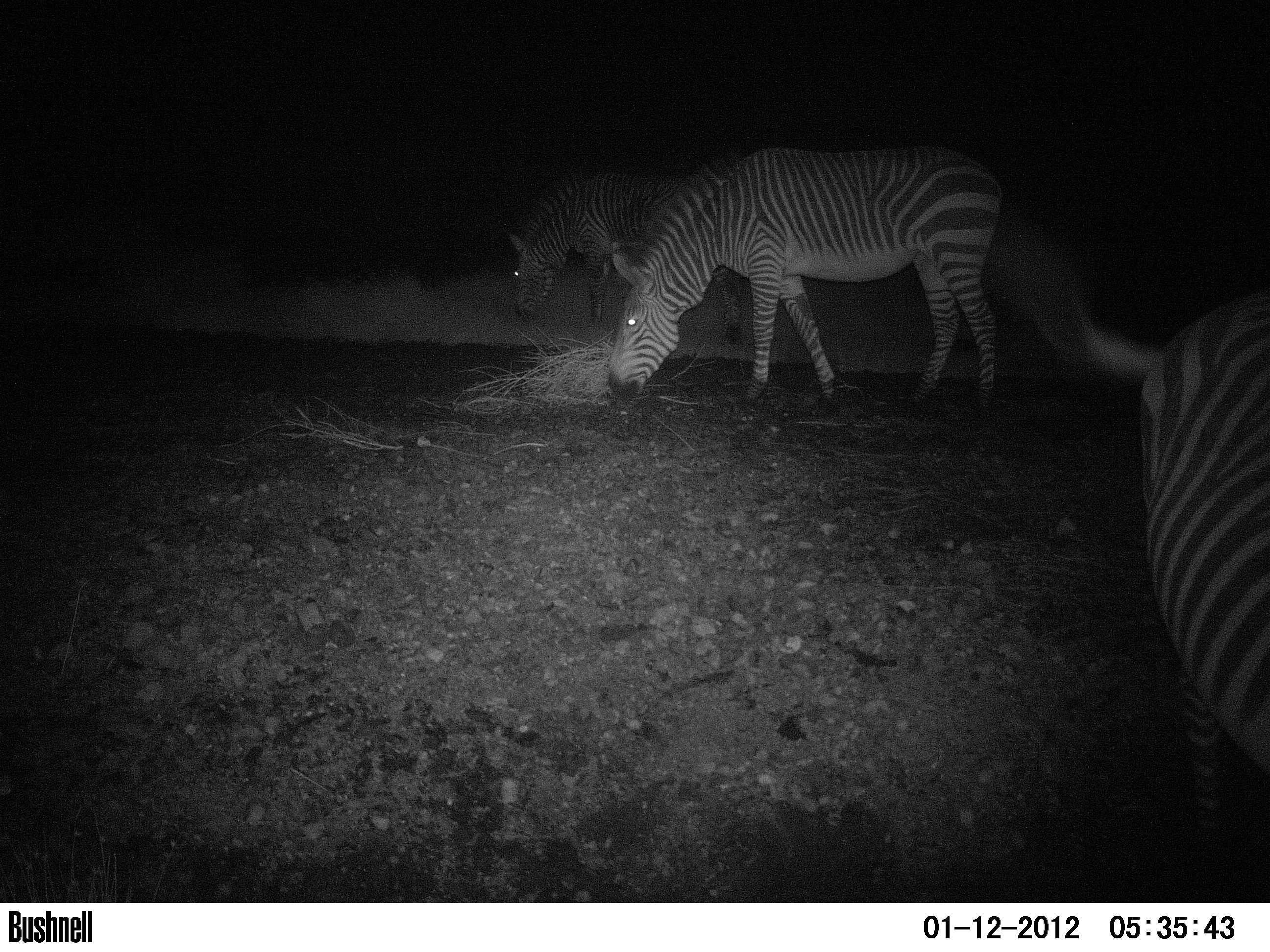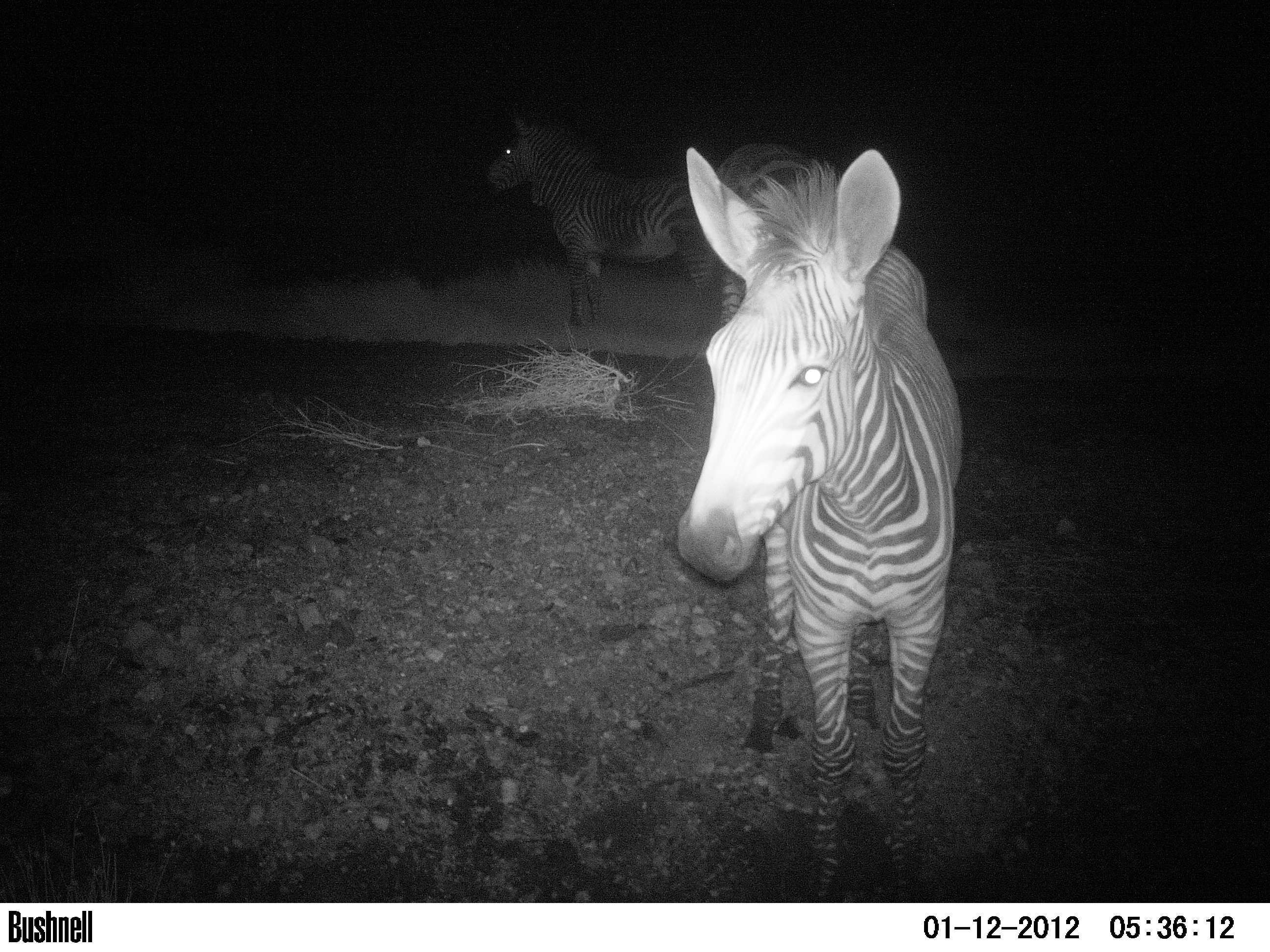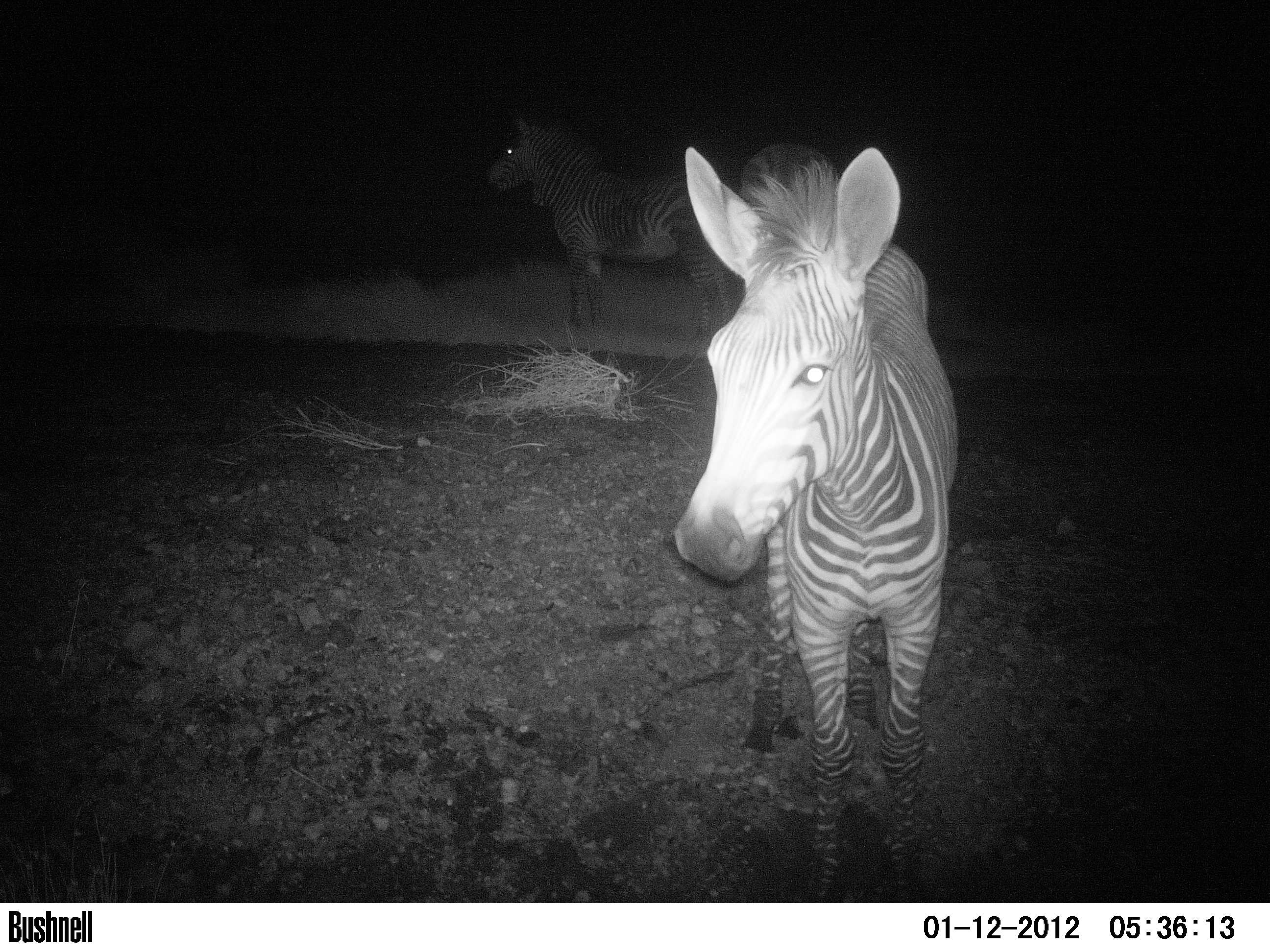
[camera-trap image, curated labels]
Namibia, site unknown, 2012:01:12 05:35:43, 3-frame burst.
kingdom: Animalia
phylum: Chordata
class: Mammalia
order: Perissodactyla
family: Equidae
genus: Equus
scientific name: Equus zebra hartmannae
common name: hartmann's mountain zebra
Equus zebra hartmannae (hartmann's mountain zebra).